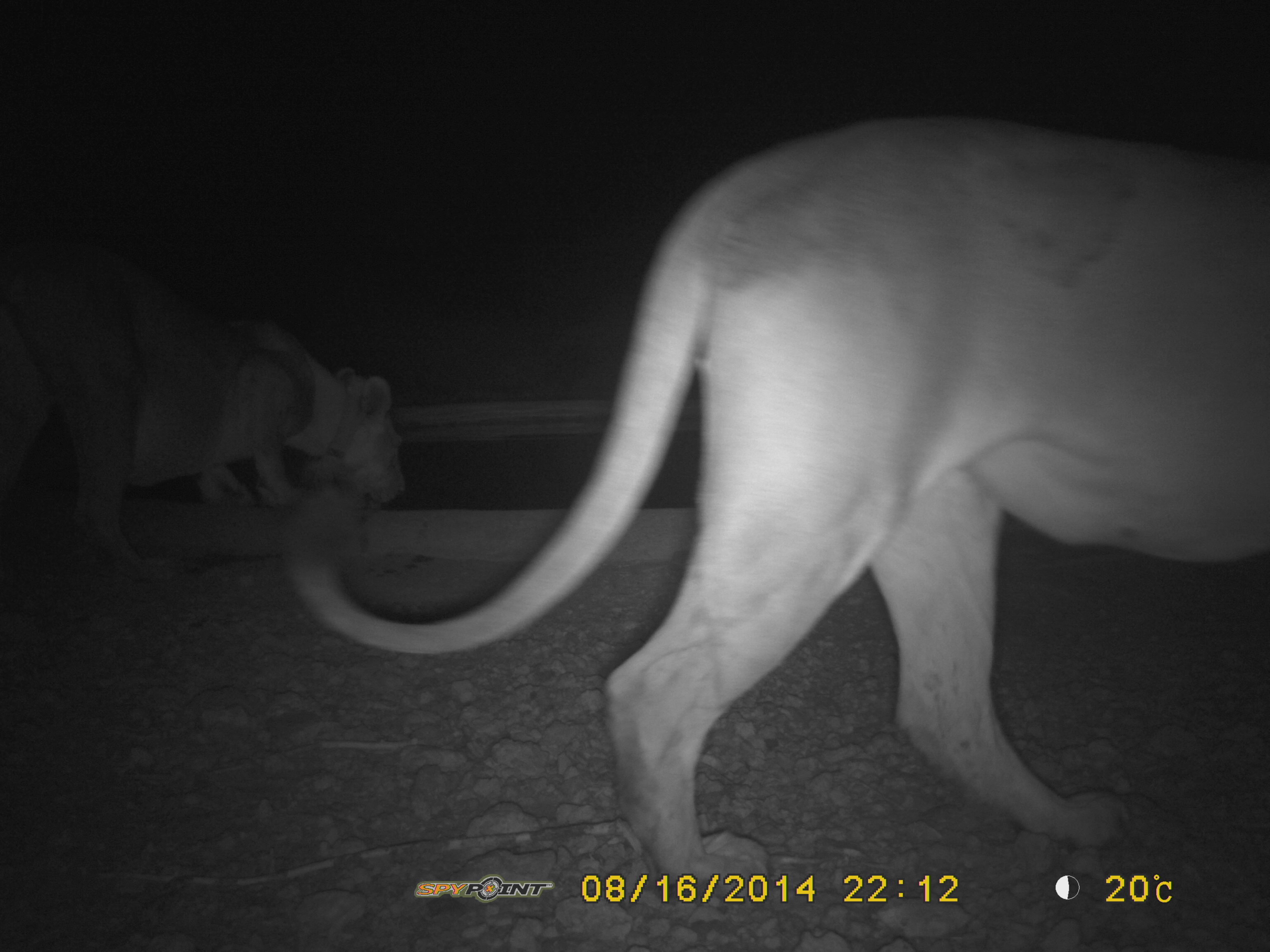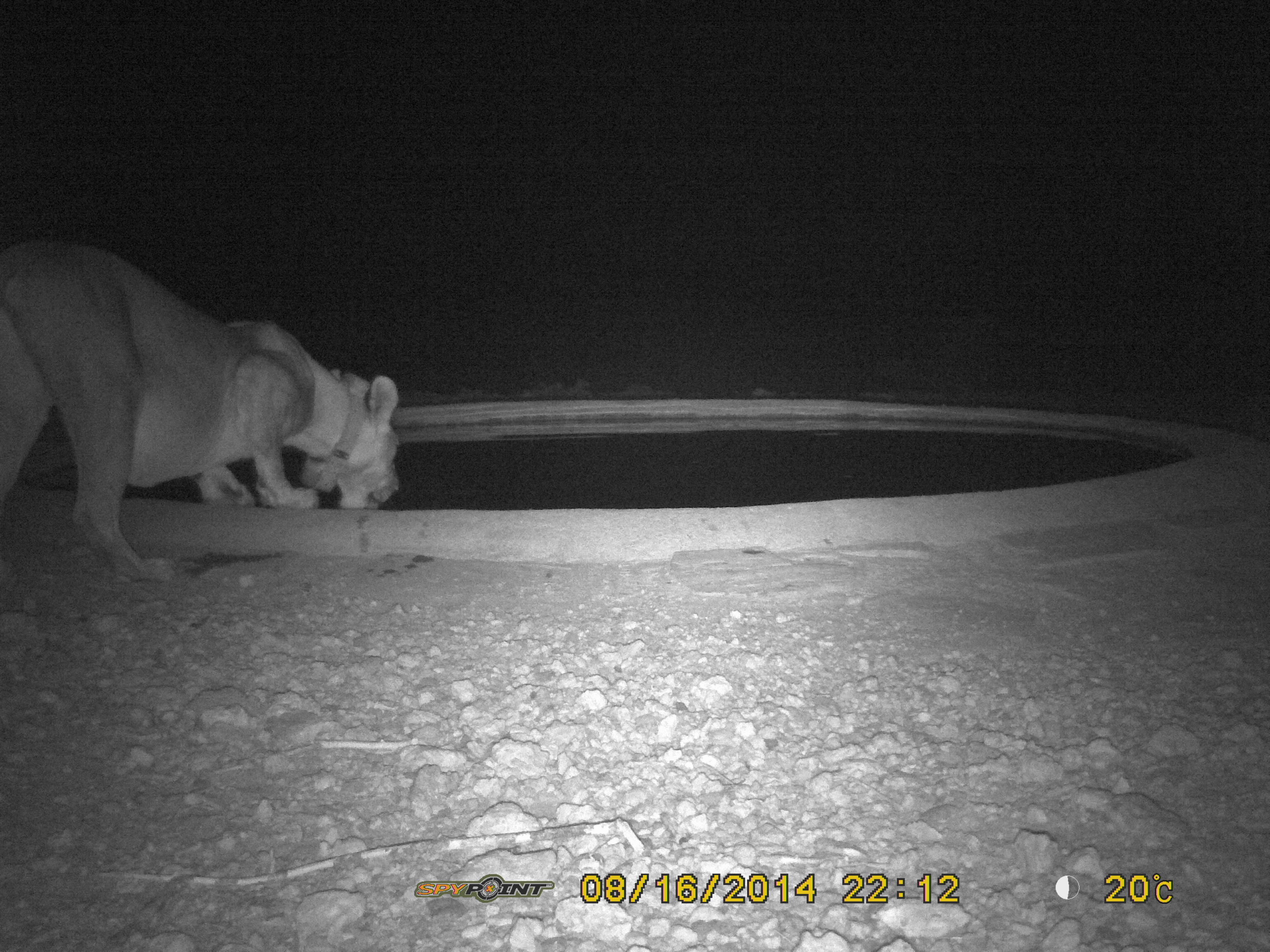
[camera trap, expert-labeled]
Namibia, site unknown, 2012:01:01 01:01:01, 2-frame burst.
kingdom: Animalia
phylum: Chordata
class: Mammalia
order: Carnivora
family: Felidae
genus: Panthera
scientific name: Panthera leo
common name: lion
Panthera leo (lion).